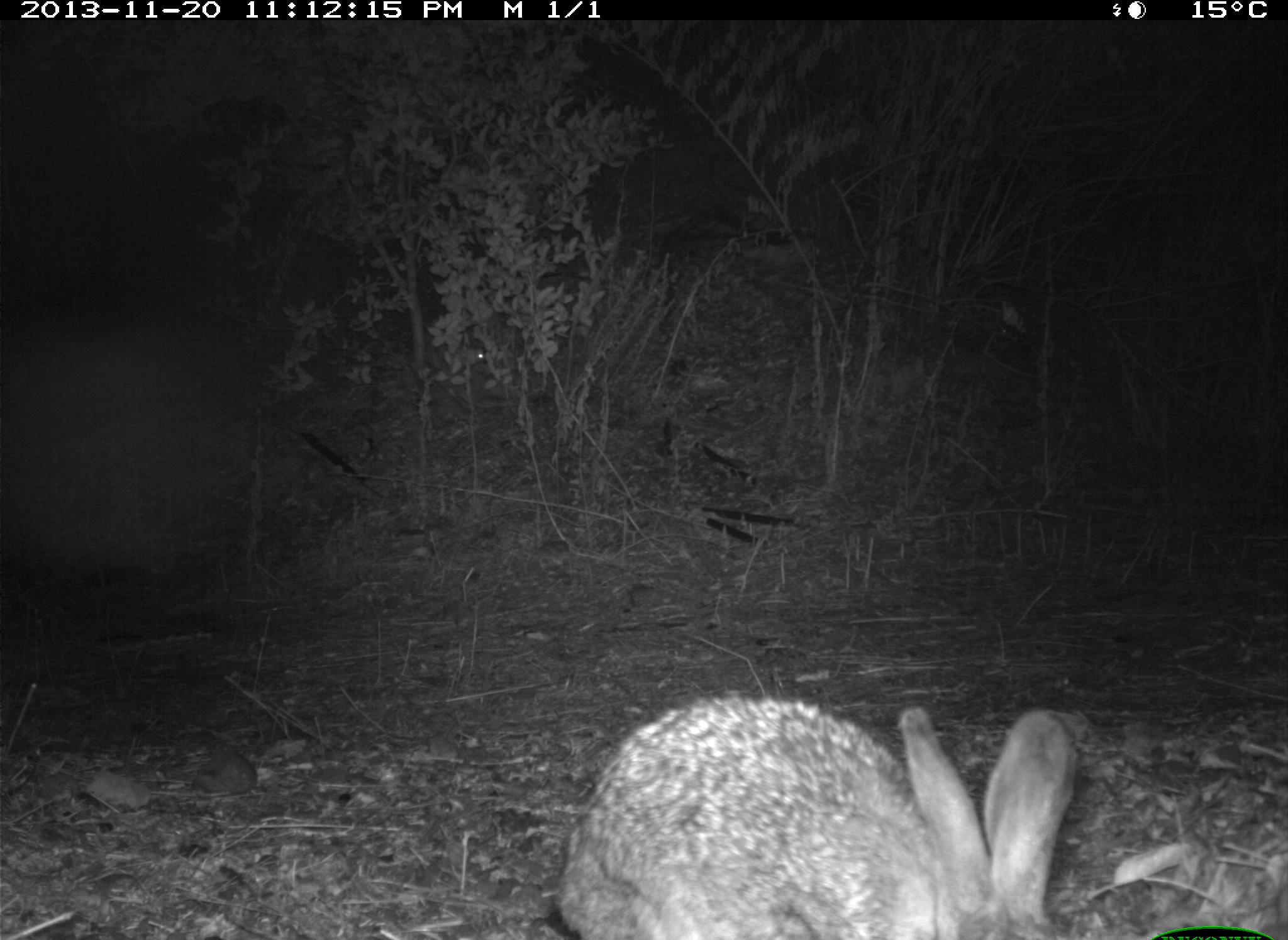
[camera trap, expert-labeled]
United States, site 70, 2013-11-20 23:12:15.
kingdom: Animalia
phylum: Chordata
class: Mammalia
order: Lagomorpha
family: Leporidae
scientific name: Leporidae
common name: rabbits and hares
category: rabbit